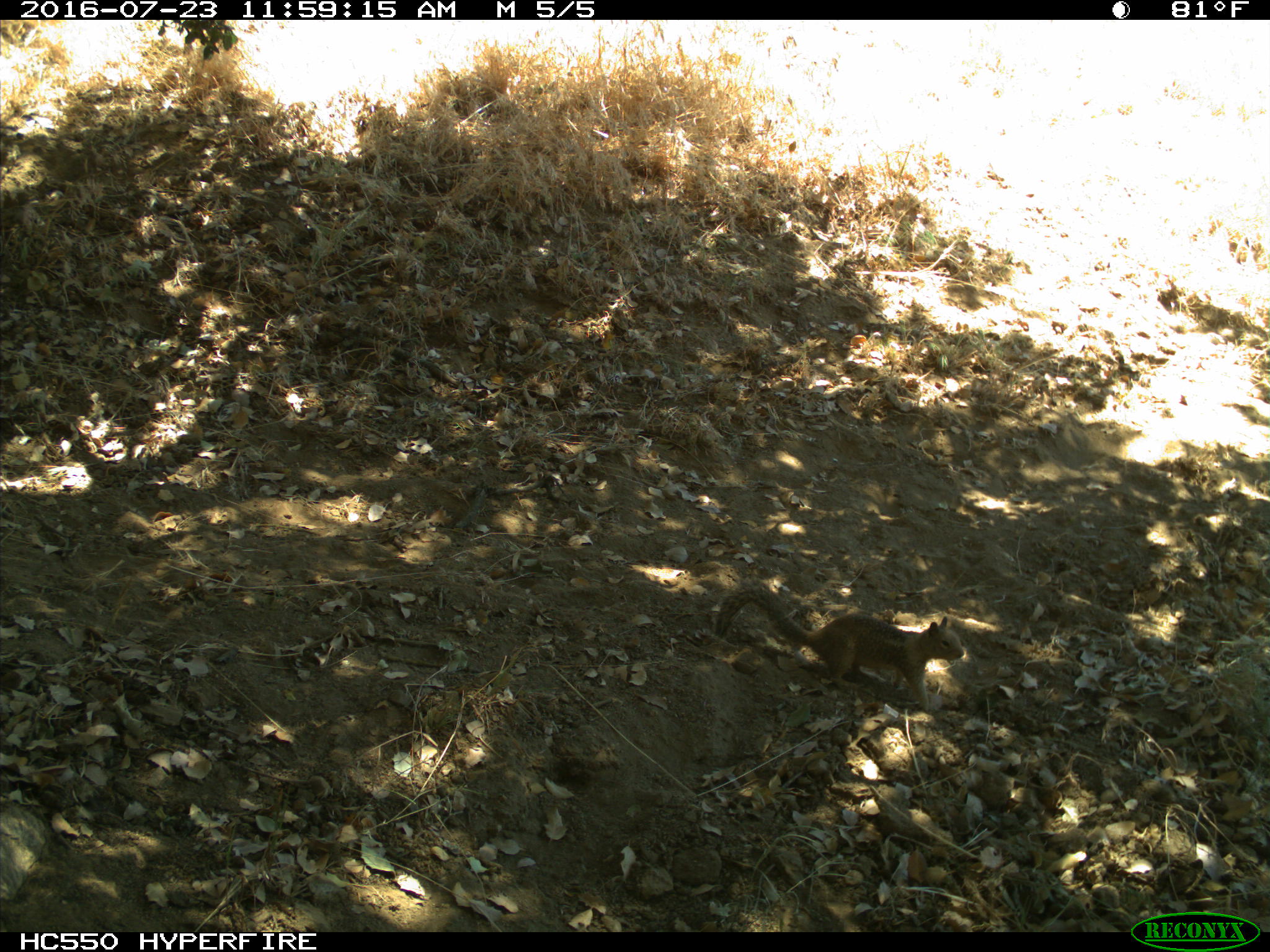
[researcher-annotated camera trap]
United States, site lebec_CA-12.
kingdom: Animalia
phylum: Chordata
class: Mammalia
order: Rodentia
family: Sciuridae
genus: Otospermophilus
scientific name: Otospermophilus beecheyi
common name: california ground squirrel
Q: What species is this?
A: Otospermophilus beecheyi (california ground squirrel).